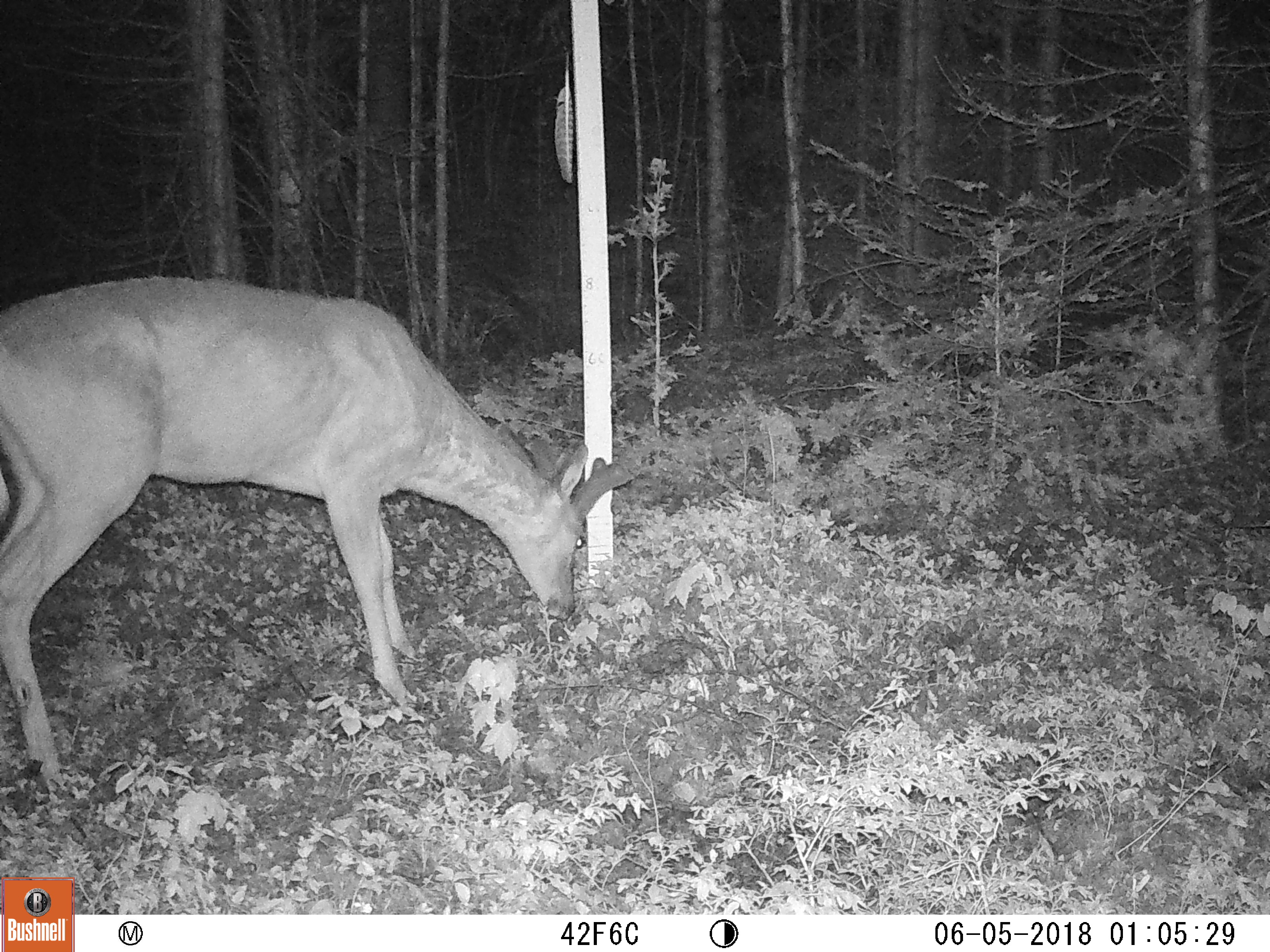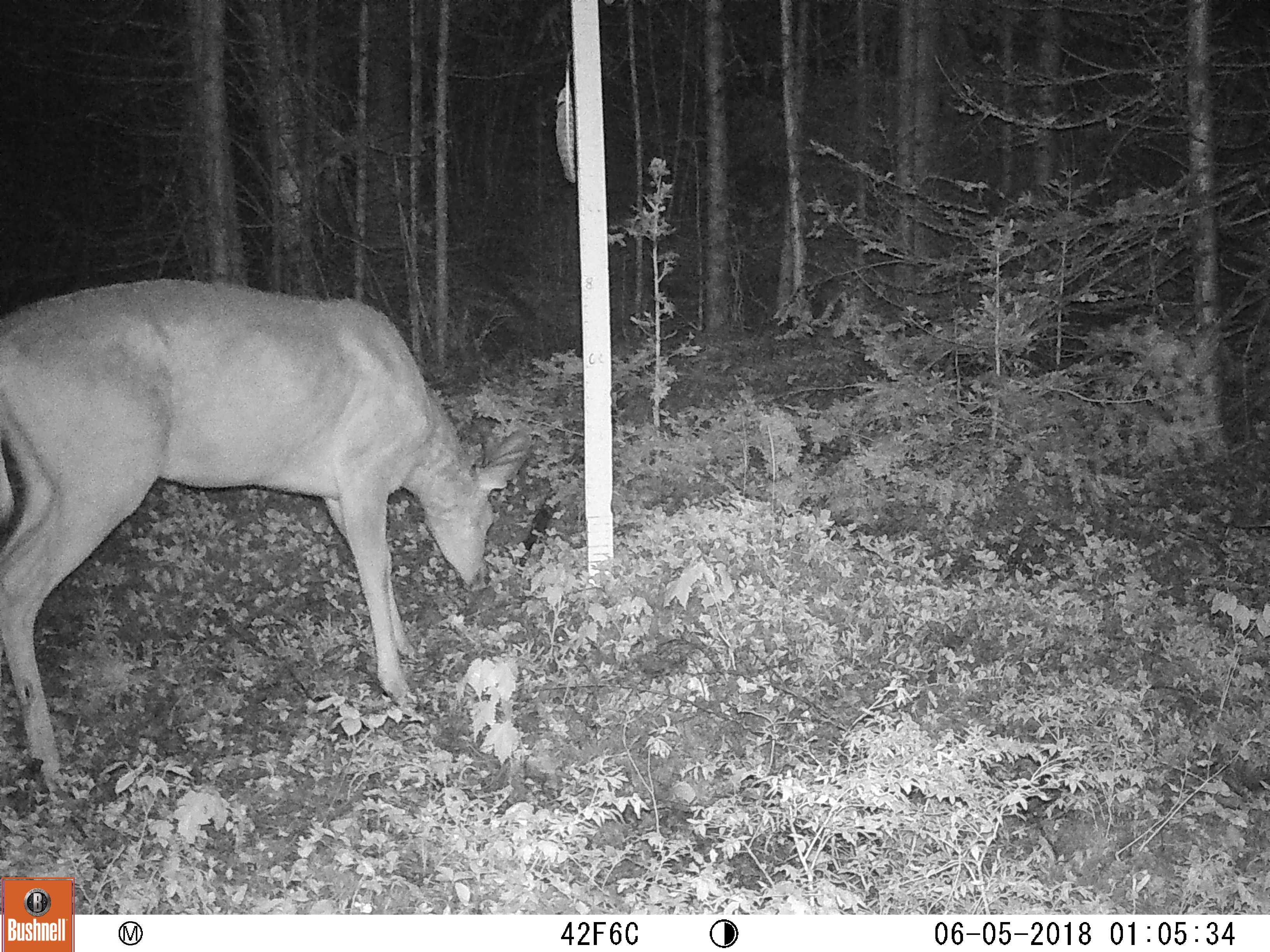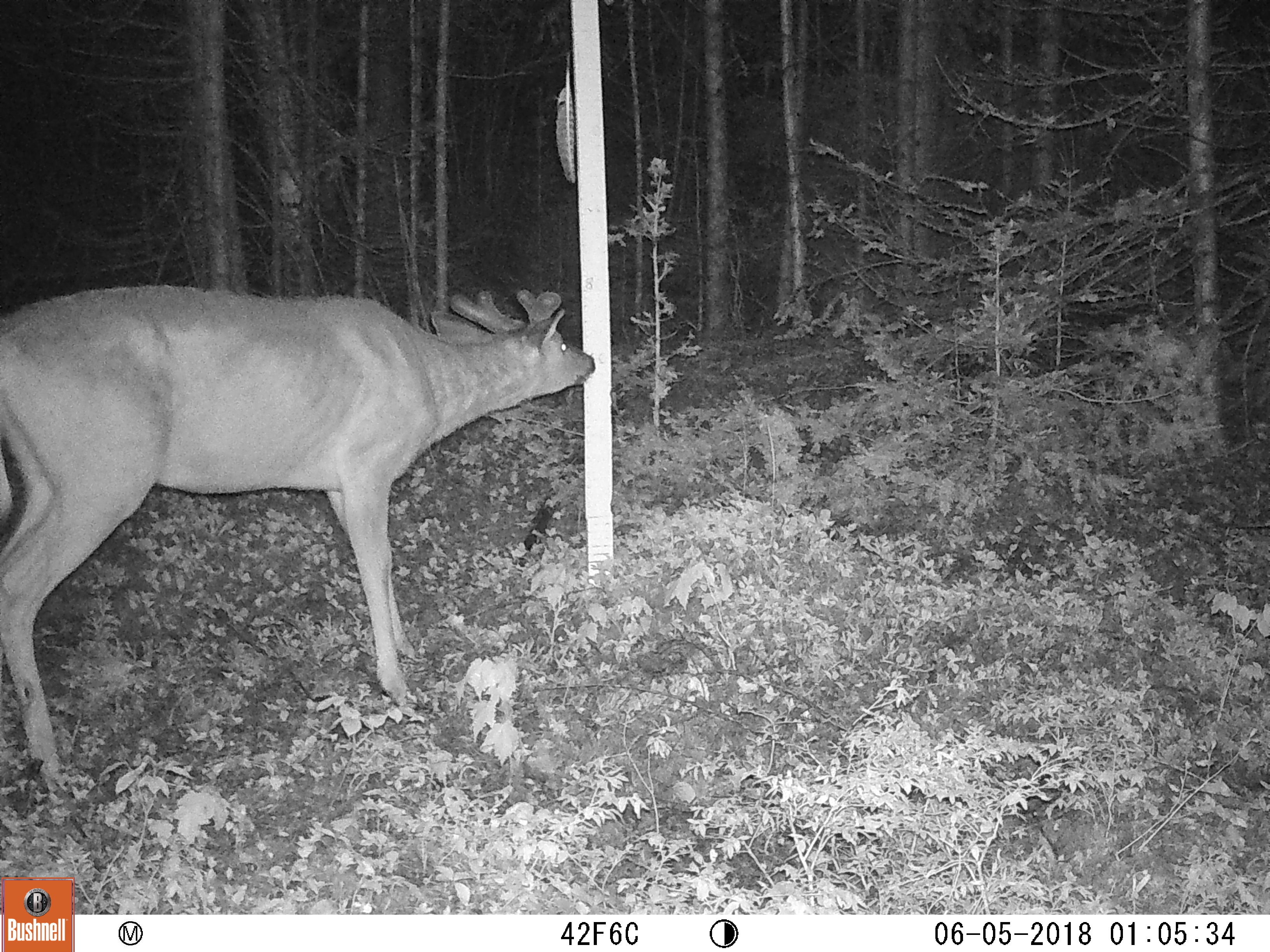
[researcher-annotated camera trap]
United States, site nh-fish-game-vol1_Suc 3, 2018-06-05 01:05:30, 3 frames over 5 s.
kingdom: Animalia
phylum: Chordata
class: Mammalia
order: Artiodactyla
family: Cervidae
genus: Odocoileus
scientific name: Odocoileus virginianus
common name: white-tailed deer